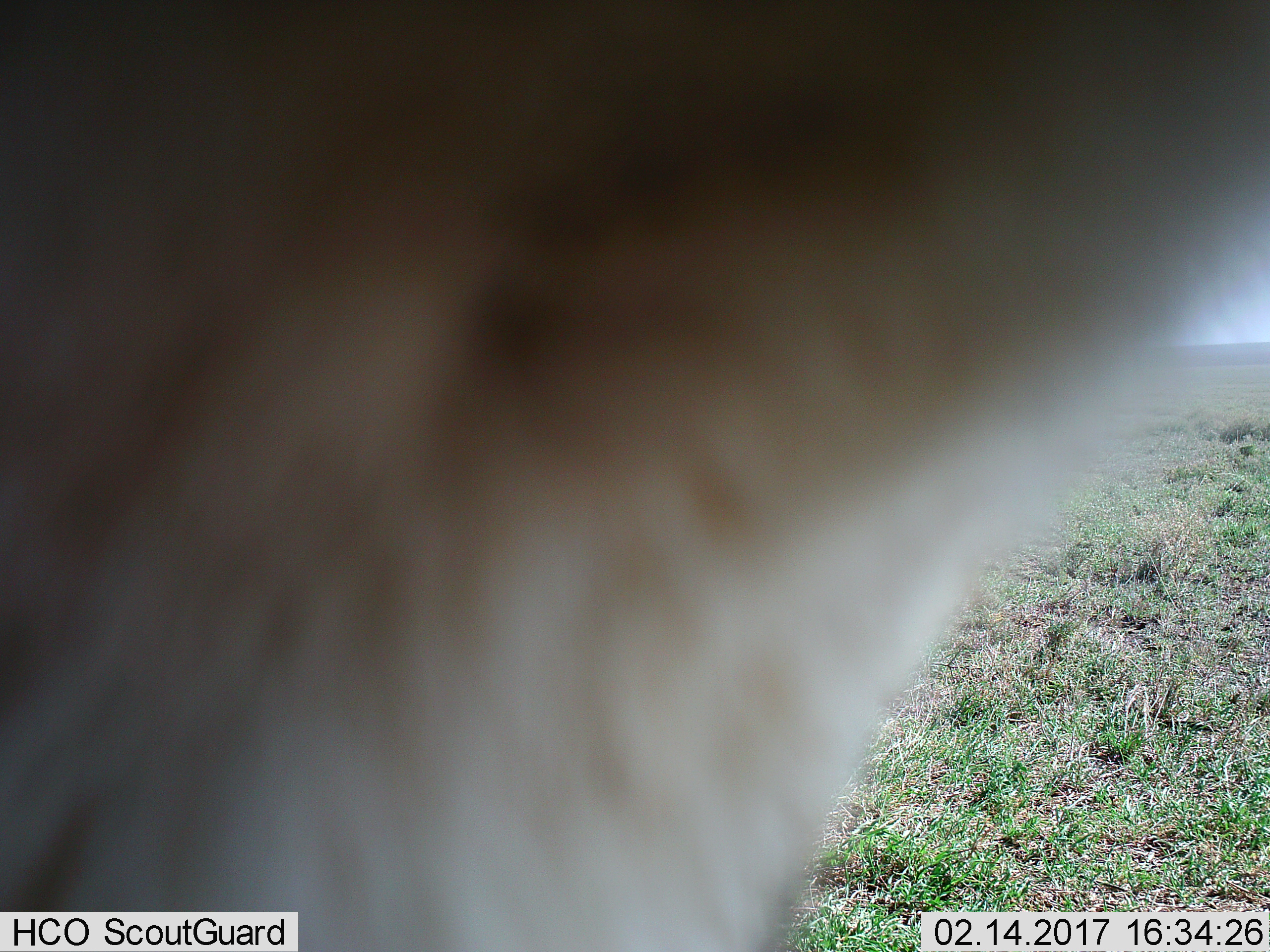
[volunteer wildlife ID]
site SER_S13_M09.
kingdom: Animalia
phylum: Chordata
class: Mammalia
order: Carnivora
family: Felidae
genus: Panthera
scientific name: Panthera leo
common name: lion female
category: lionfemale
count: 1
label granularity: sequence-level